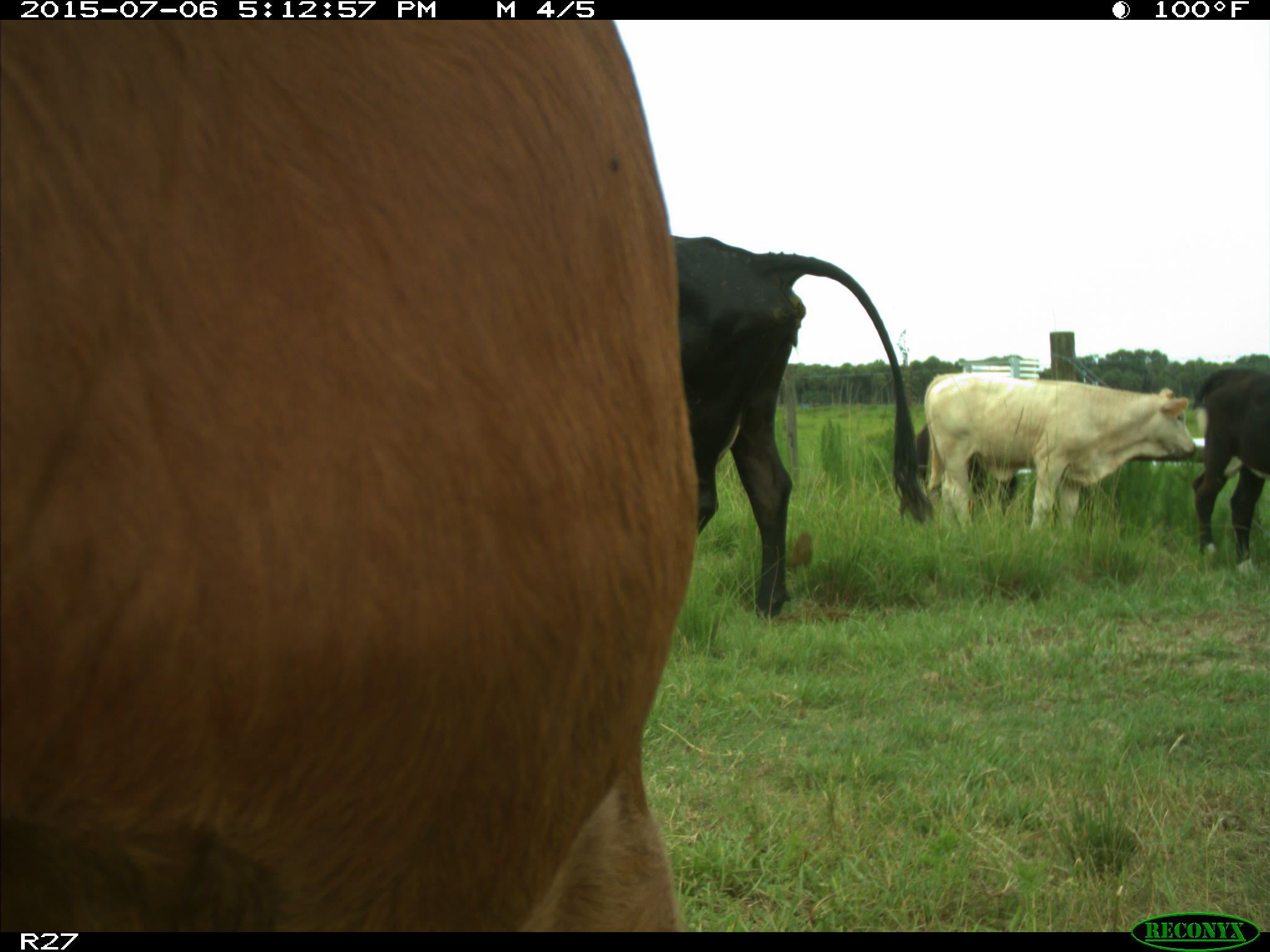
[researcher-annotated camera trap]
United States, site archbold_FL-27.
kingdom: Animalia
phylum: Chordata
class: Mammalia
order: Artiodactyla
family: Bovidae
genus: Bos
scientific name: Bos taurus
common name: domestic cow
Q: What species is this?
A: Bos taurus (domestic cow).